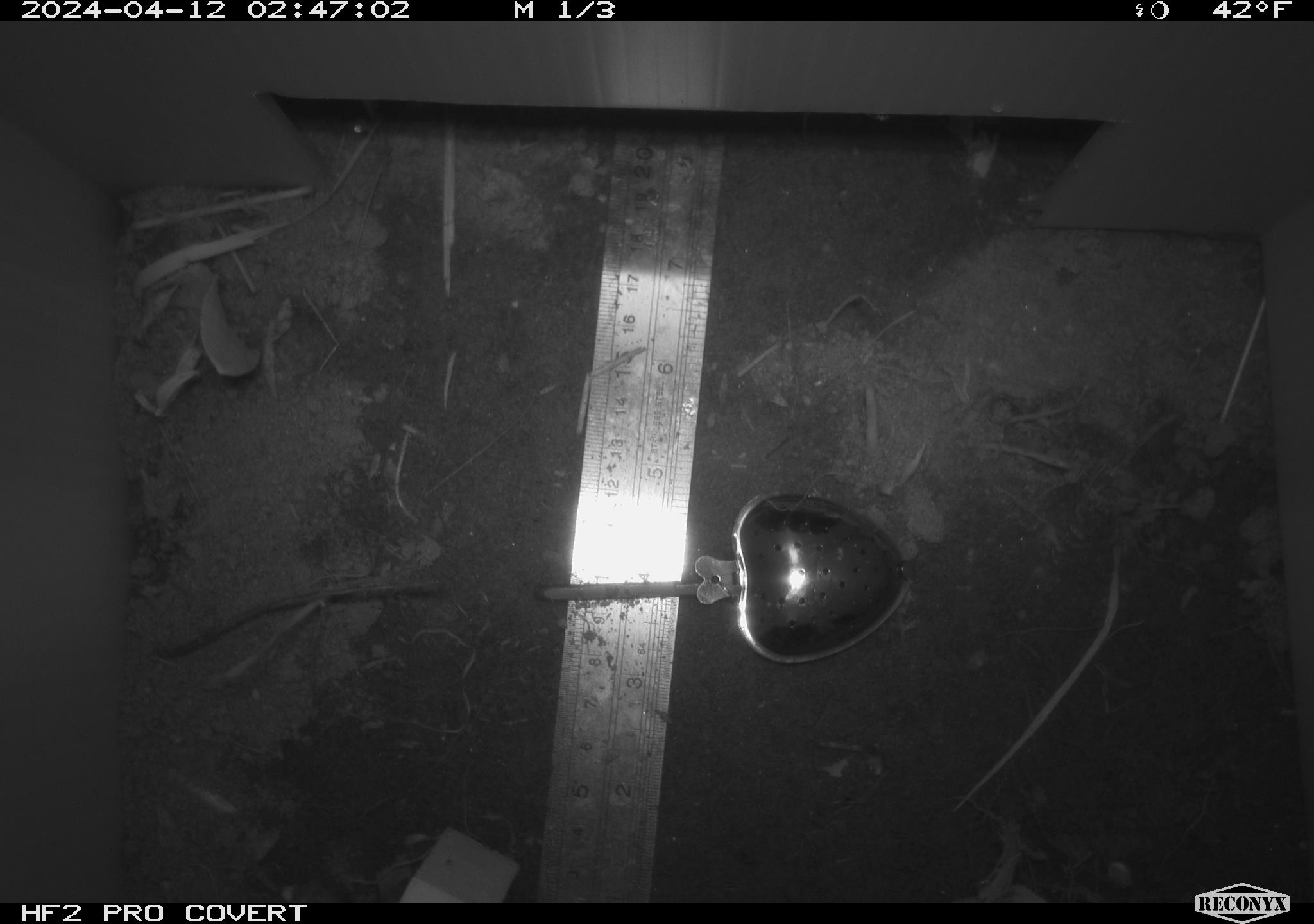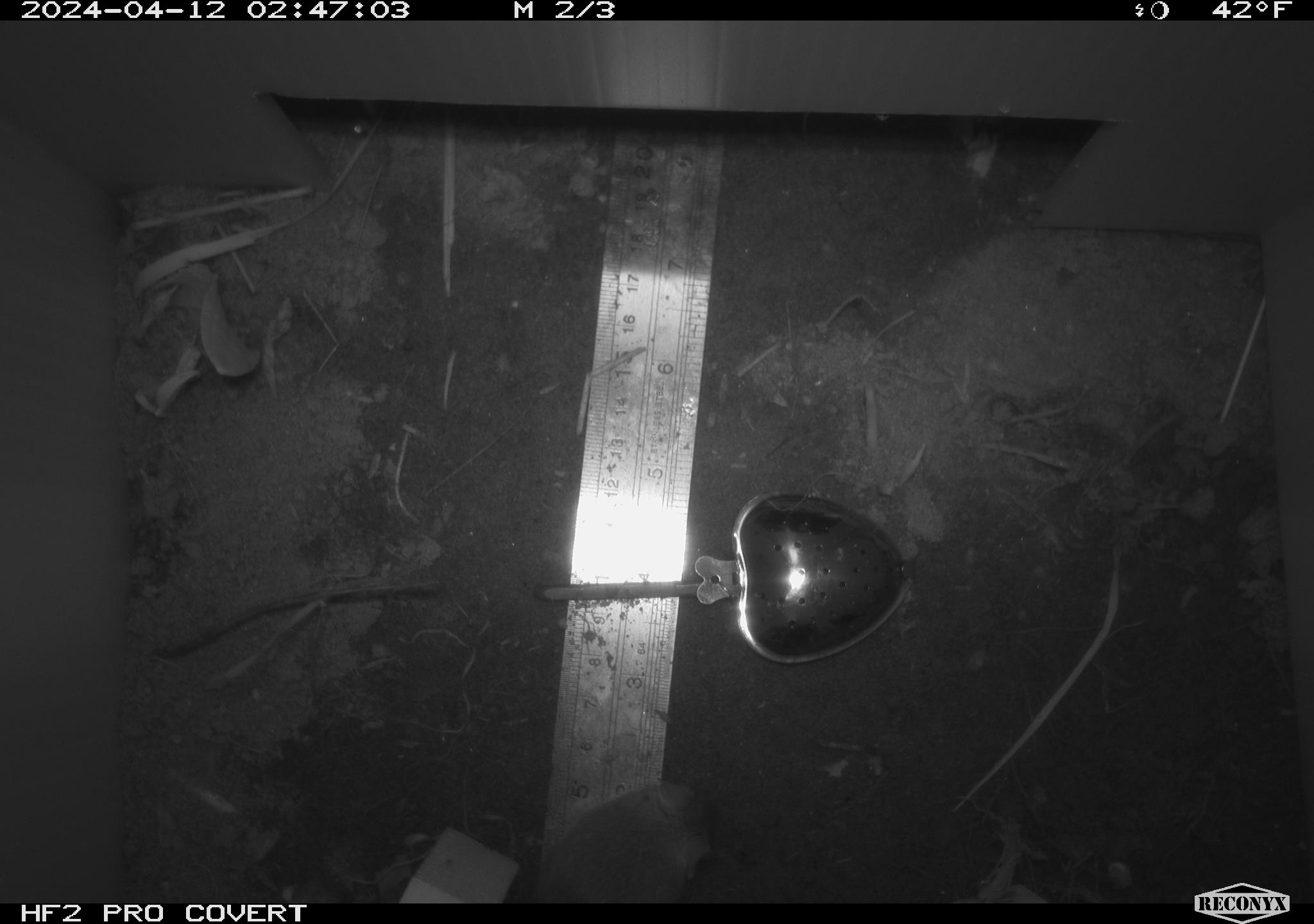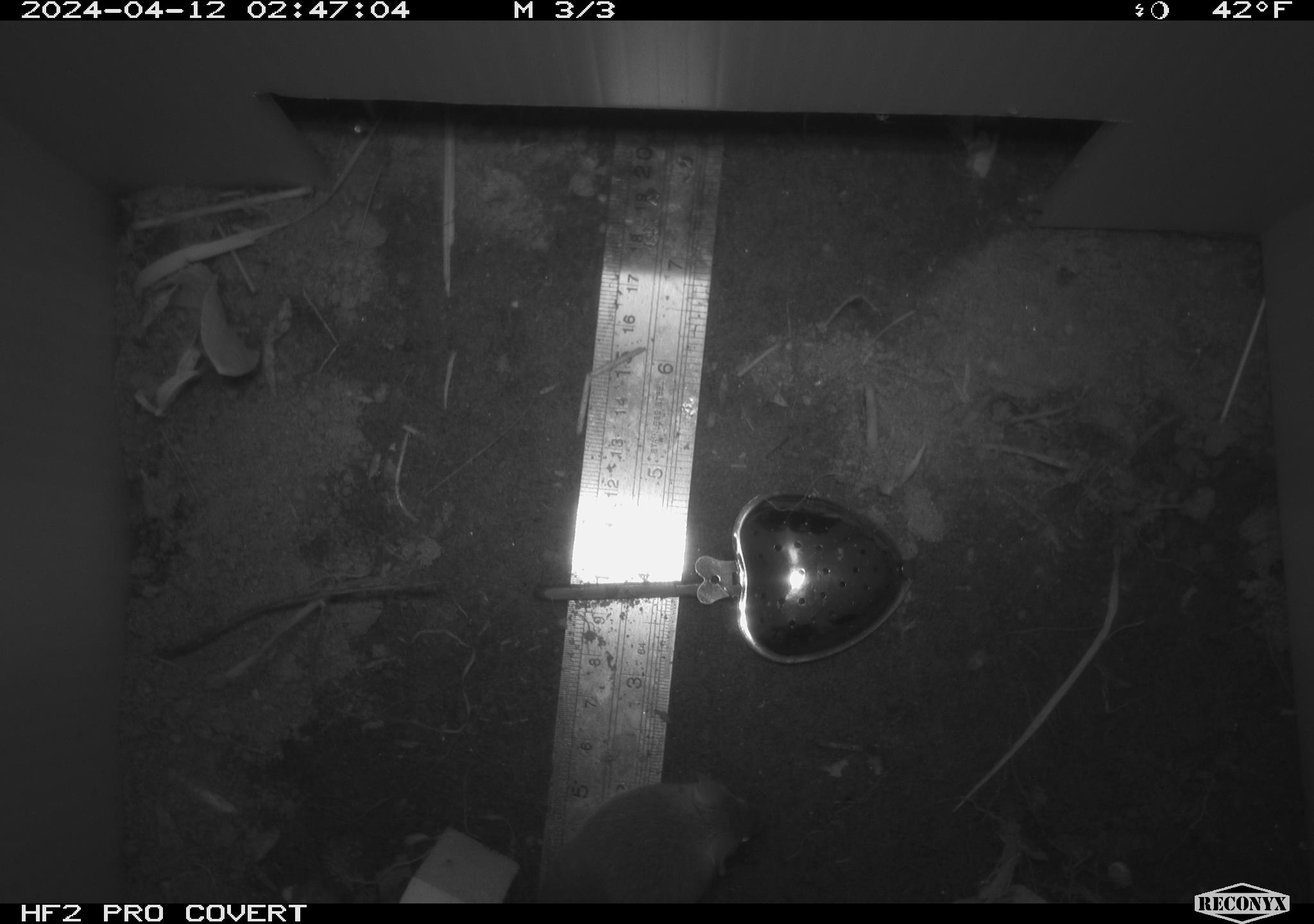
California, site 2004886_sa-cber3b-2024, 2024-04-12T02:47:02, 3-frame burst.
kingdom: Animalia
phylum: Chordata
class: Mammalia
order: Rodentia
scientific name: Rodentia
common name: mouse species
Mouse species (Rodentia).